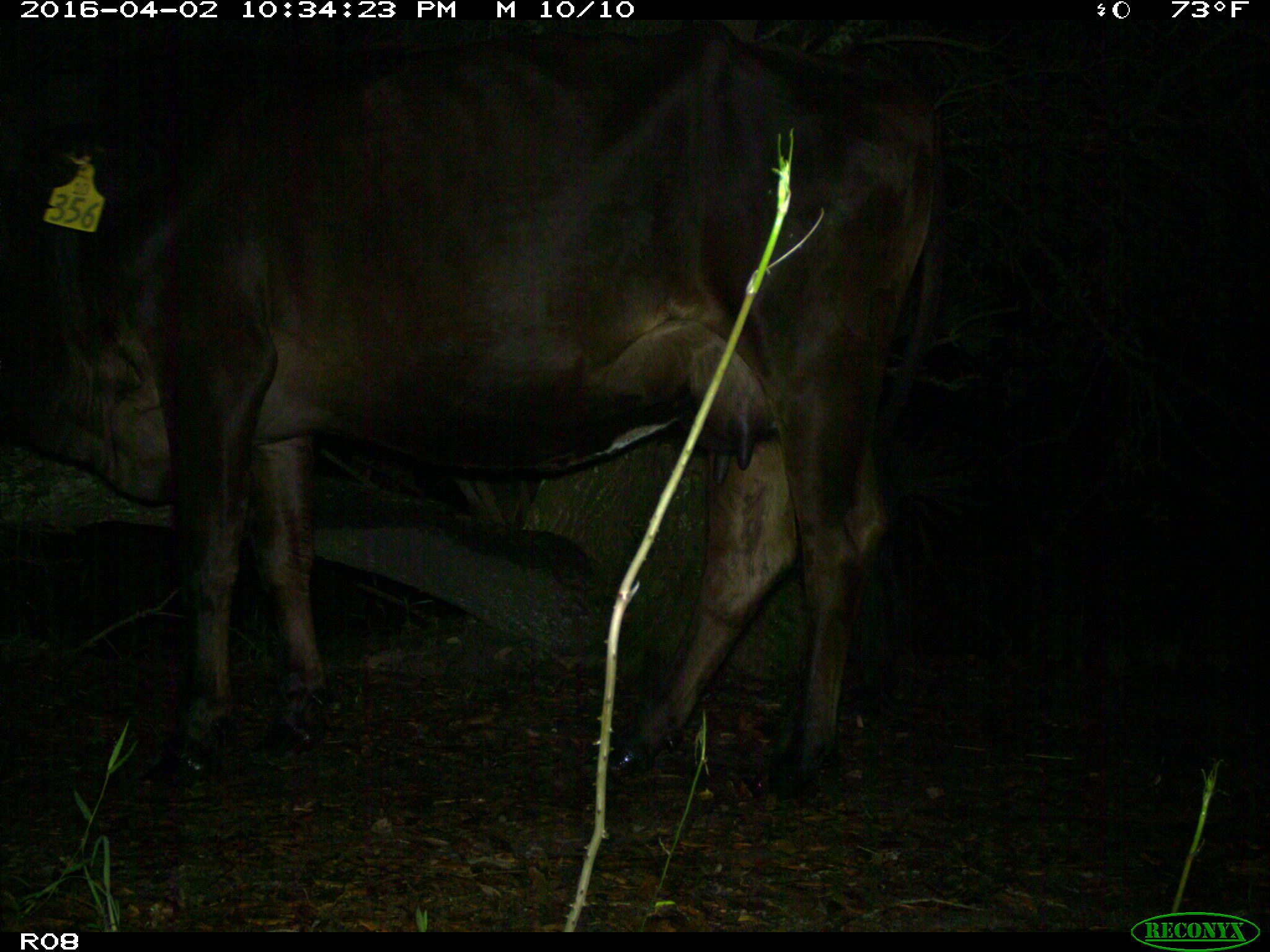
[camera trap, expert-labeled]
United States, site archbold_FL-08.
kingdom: Animalia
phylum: Chordata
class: Mammalia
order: Artiodactyla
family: Bovidae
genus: Bos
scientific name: Bos taurus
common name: domestic cow